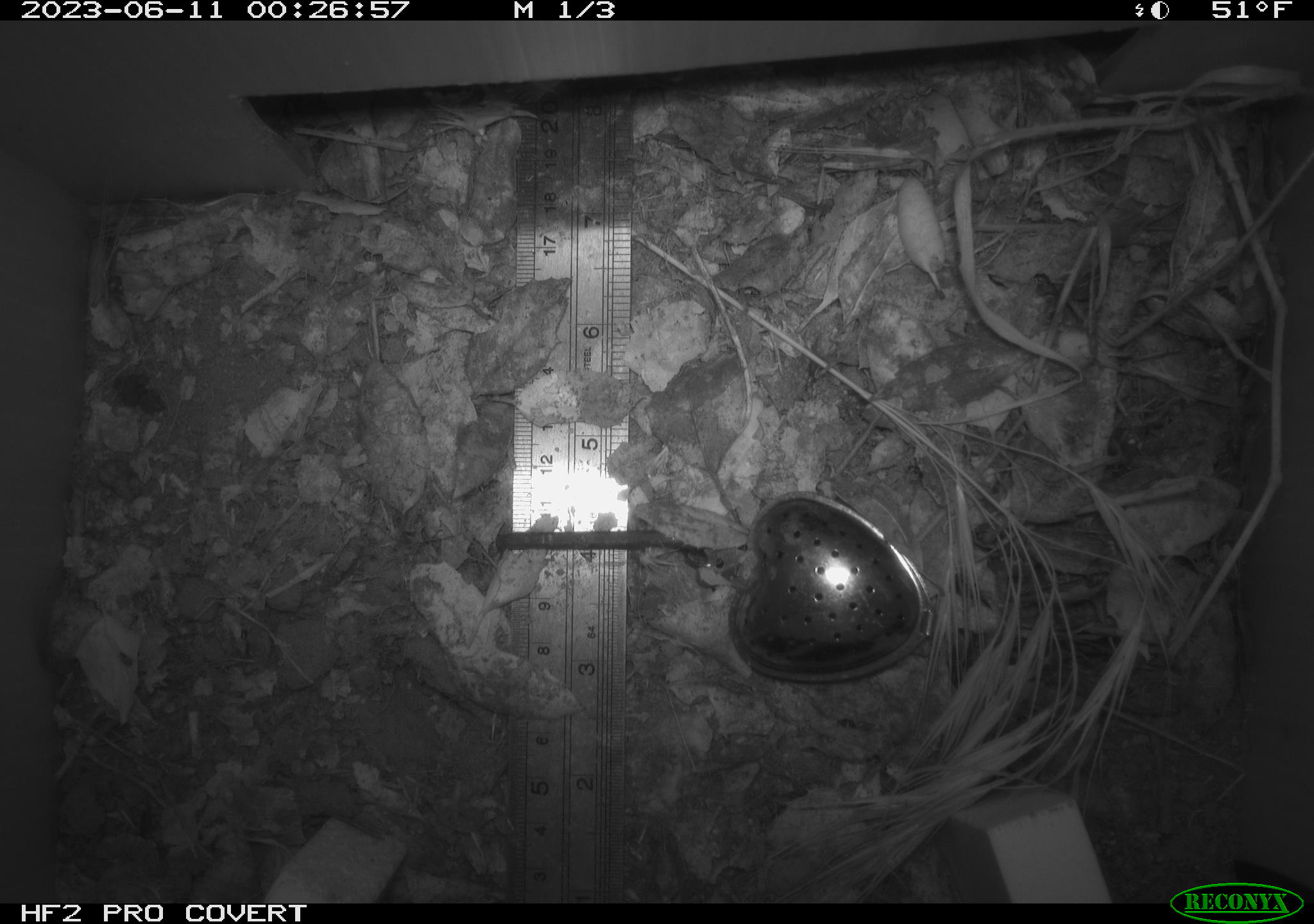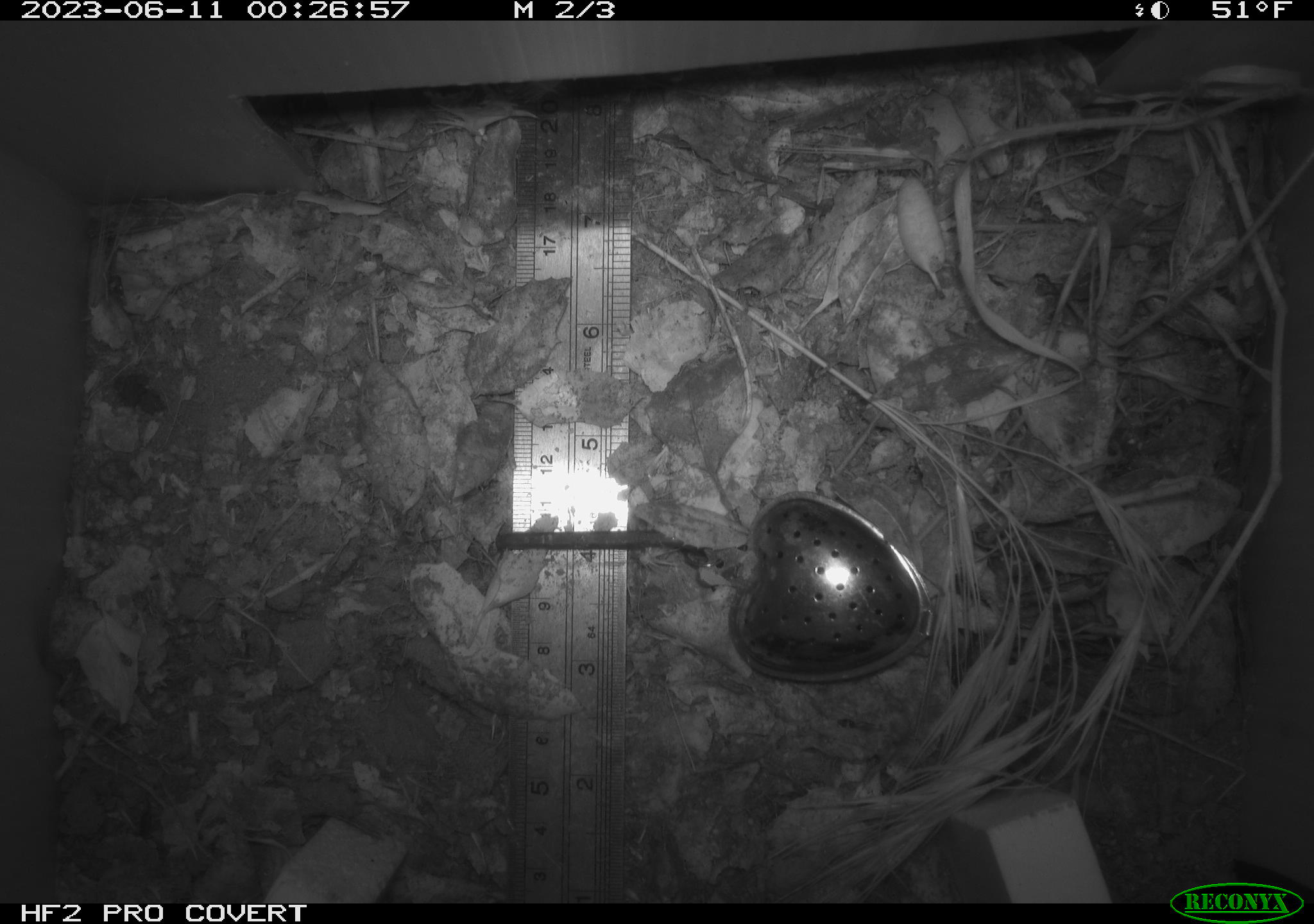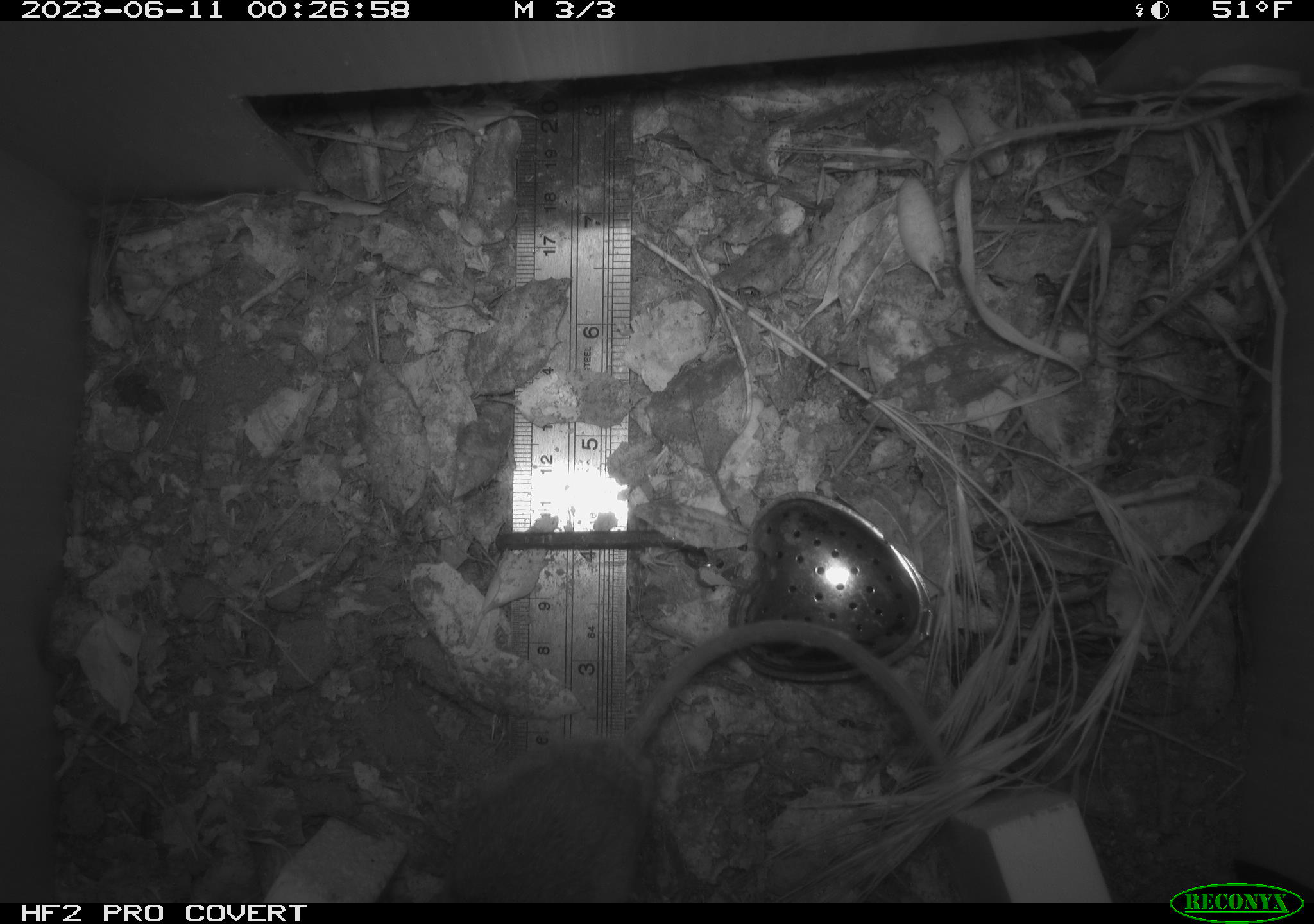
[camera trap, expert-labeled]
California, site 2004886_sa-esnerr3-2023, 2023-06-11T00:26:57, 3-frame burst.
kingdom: Animalia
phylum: Chordata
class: Mammalia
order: Rodentia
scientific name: Rodentia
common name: mouse species